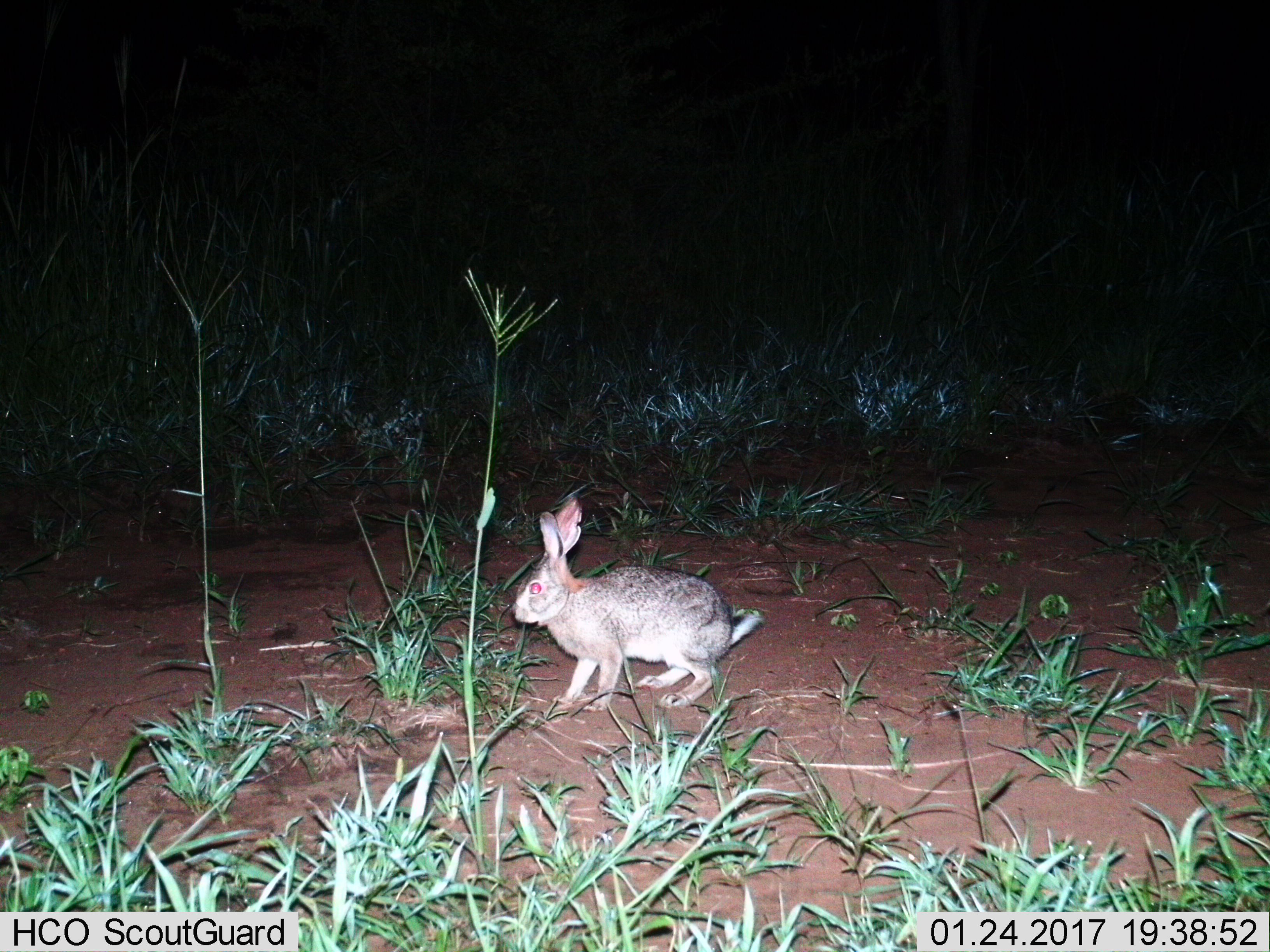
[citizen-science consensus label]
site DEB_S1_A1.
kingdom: Animalia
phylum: Chordata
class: Mammalia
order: Lagomorpha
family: Leporidae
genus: Lepus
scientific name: Lepus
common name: hare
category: hareunknown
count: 1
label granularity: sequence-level